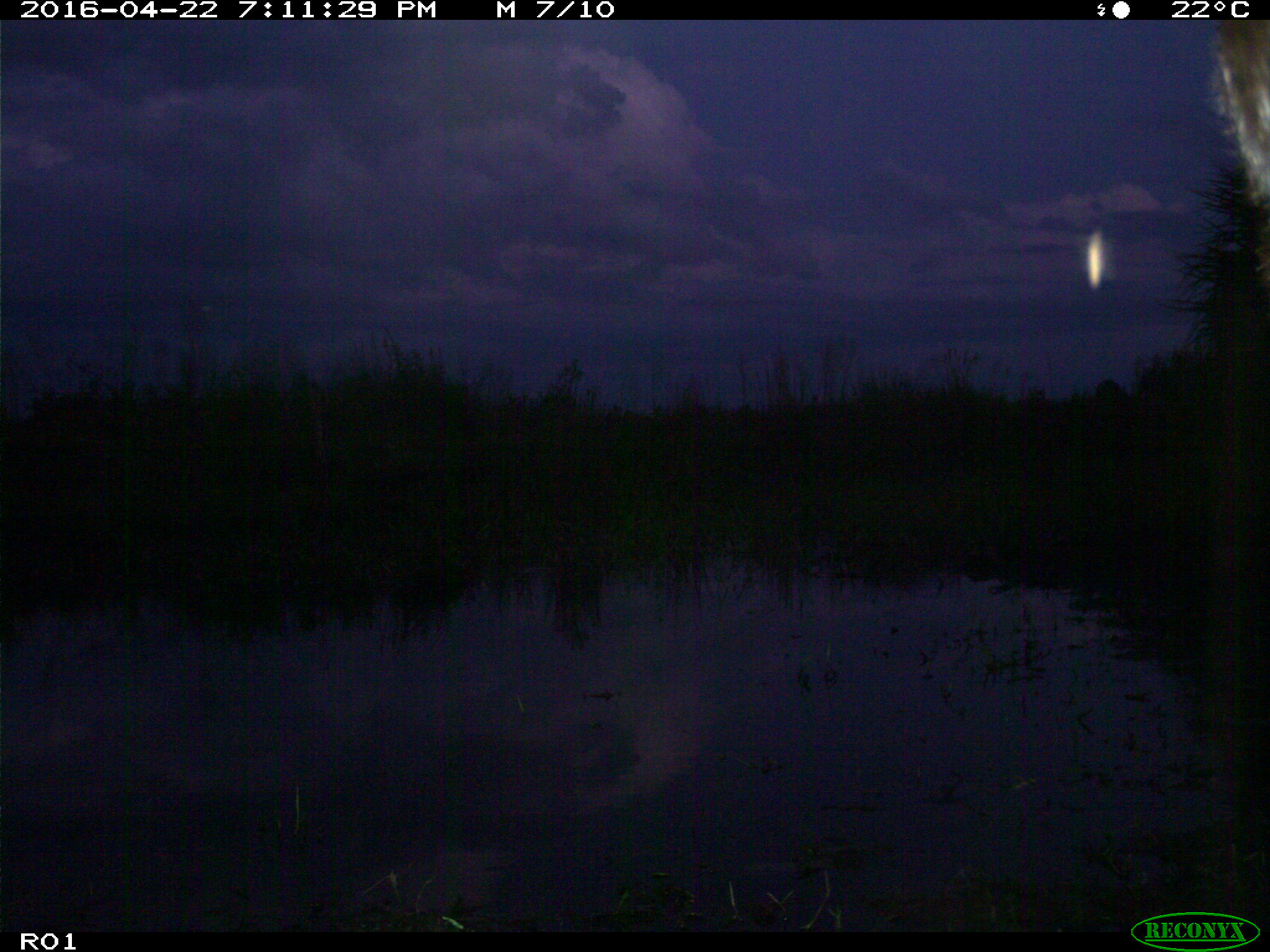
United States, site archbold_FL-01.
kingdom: Animalia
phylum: Chordata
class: Mammalia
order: Artiodactyla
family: Bovidae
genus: Bos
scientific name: Bos taurus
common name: domestic cow